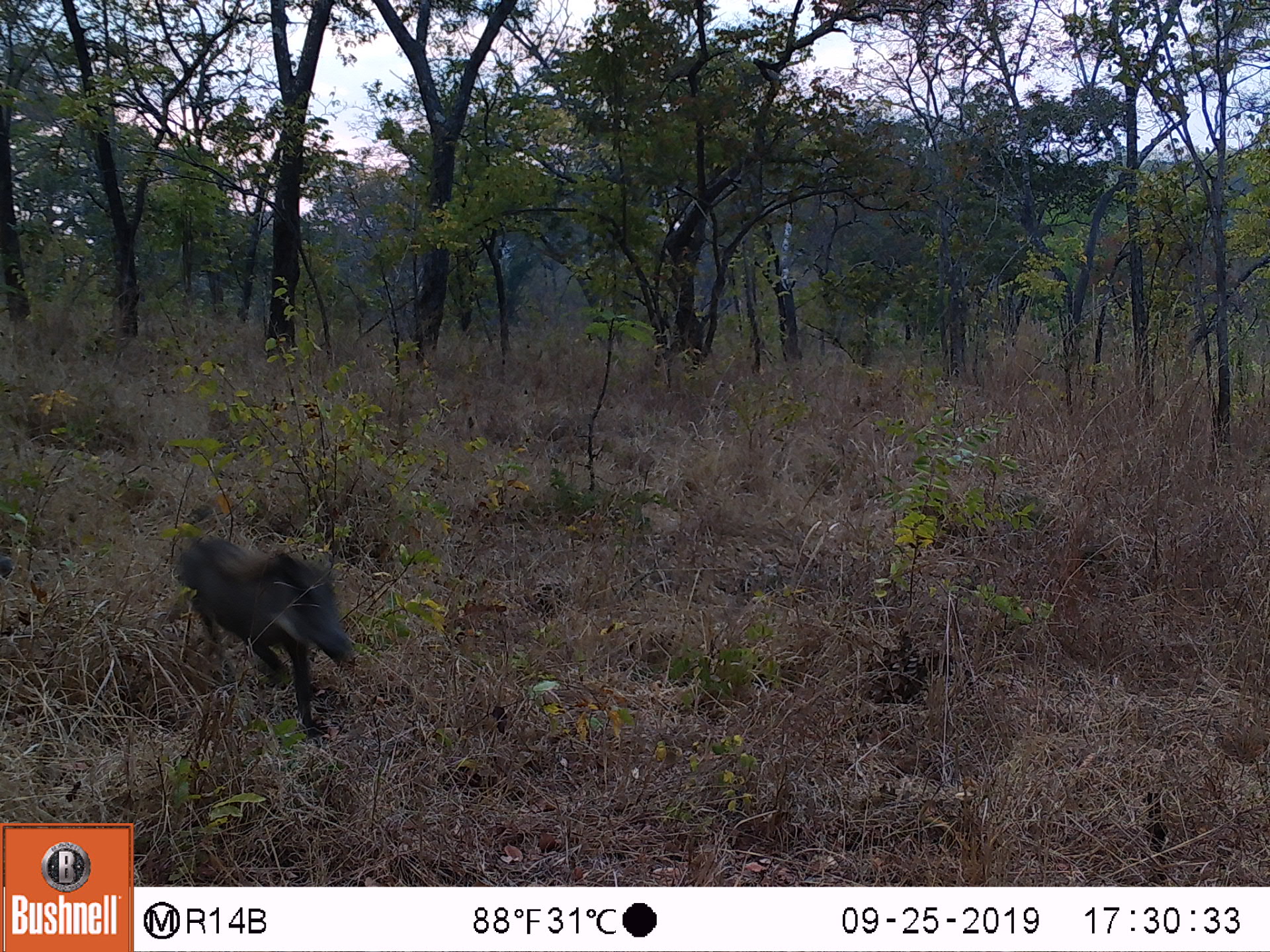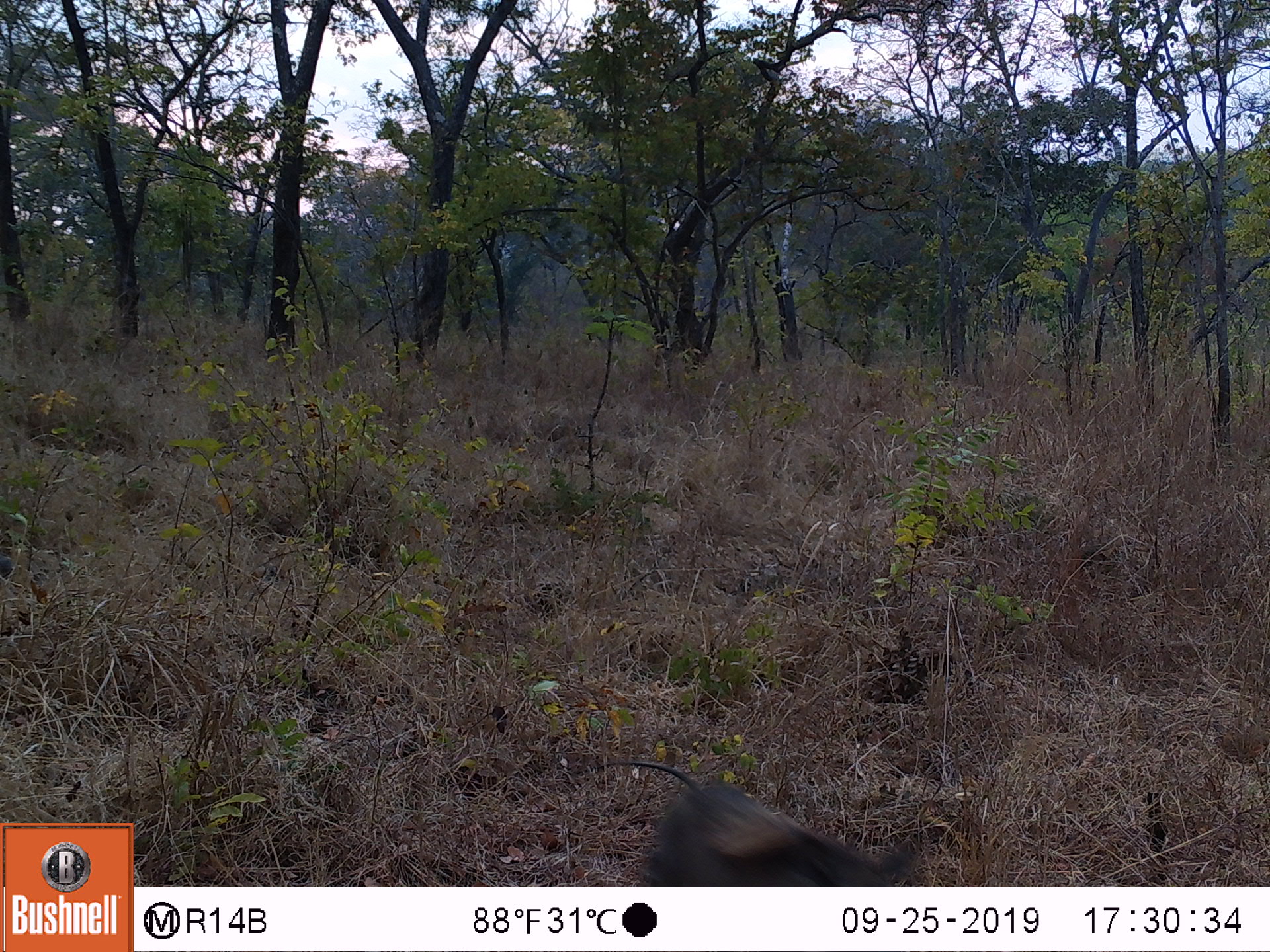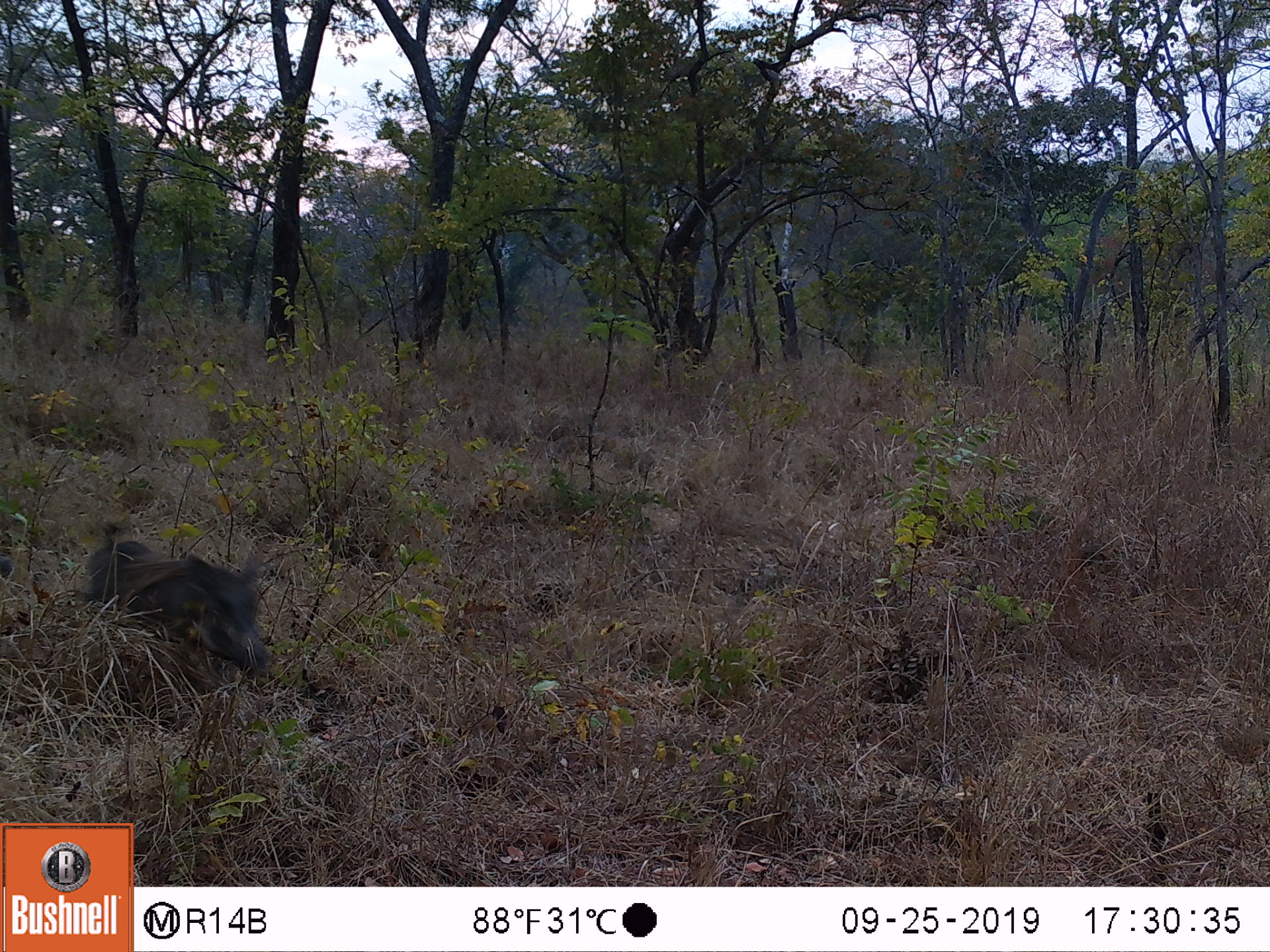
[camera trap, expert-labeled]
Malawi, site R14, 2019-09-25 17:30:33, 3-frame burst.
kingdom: Animalia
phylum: Chordata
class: Mammalia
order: Artiodactyla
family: Suidae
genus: Phacochoerus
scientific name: Phacochoerus africanus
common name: common warthog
Common warthog (Phacochoerus africanus), count 1.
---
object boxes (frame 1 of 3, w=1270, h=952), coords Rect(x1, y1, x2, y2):
common warthog: Rect(162, 522, 360, 753)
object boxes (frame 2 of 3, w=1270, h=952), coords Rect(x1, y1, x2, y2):
common warthog: Rect(563, 756, 926, 884)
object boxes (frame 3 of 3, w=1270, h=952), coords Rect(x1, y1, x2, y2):
common warthog: Rect(75, 518, 272, 682)